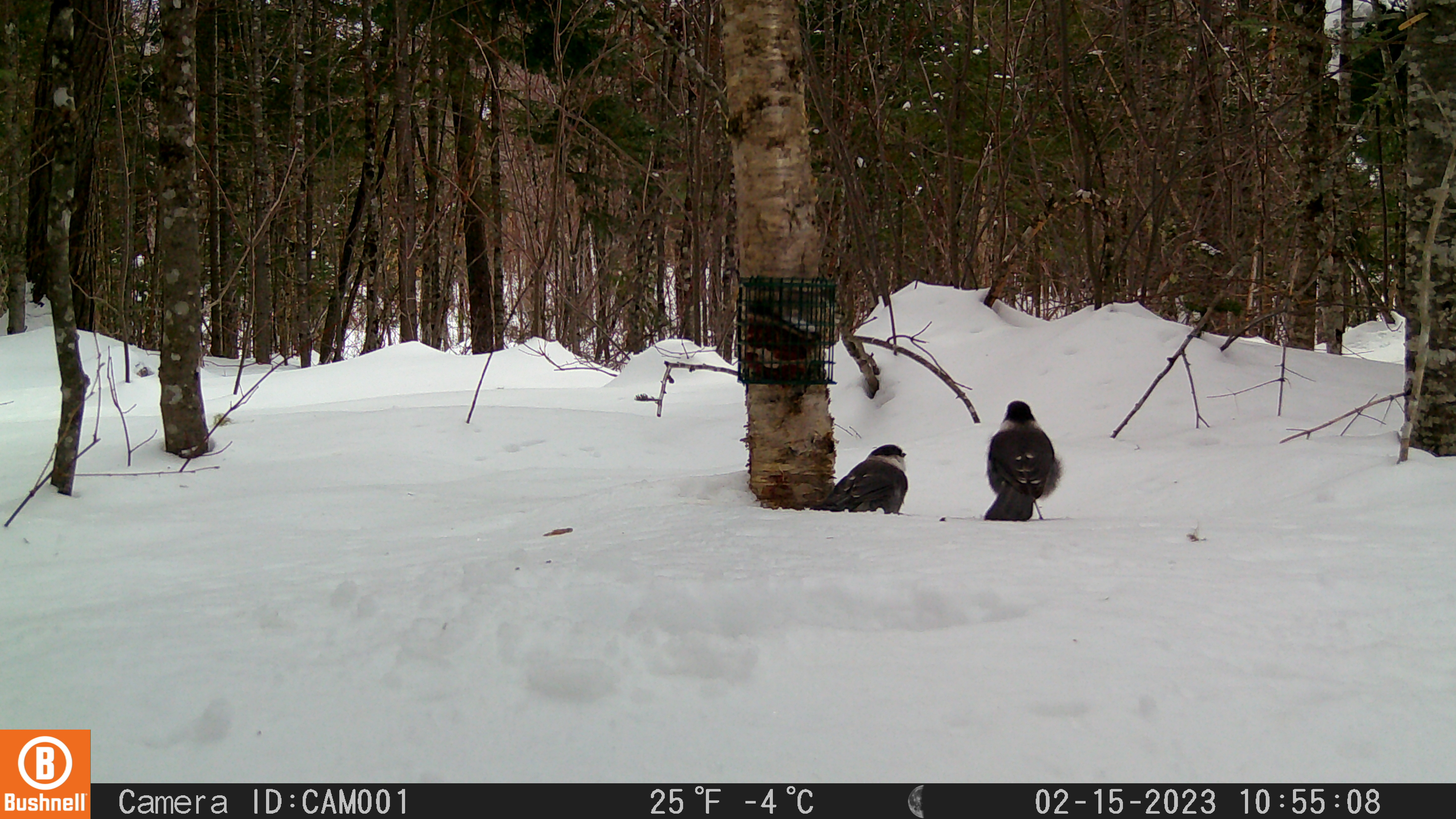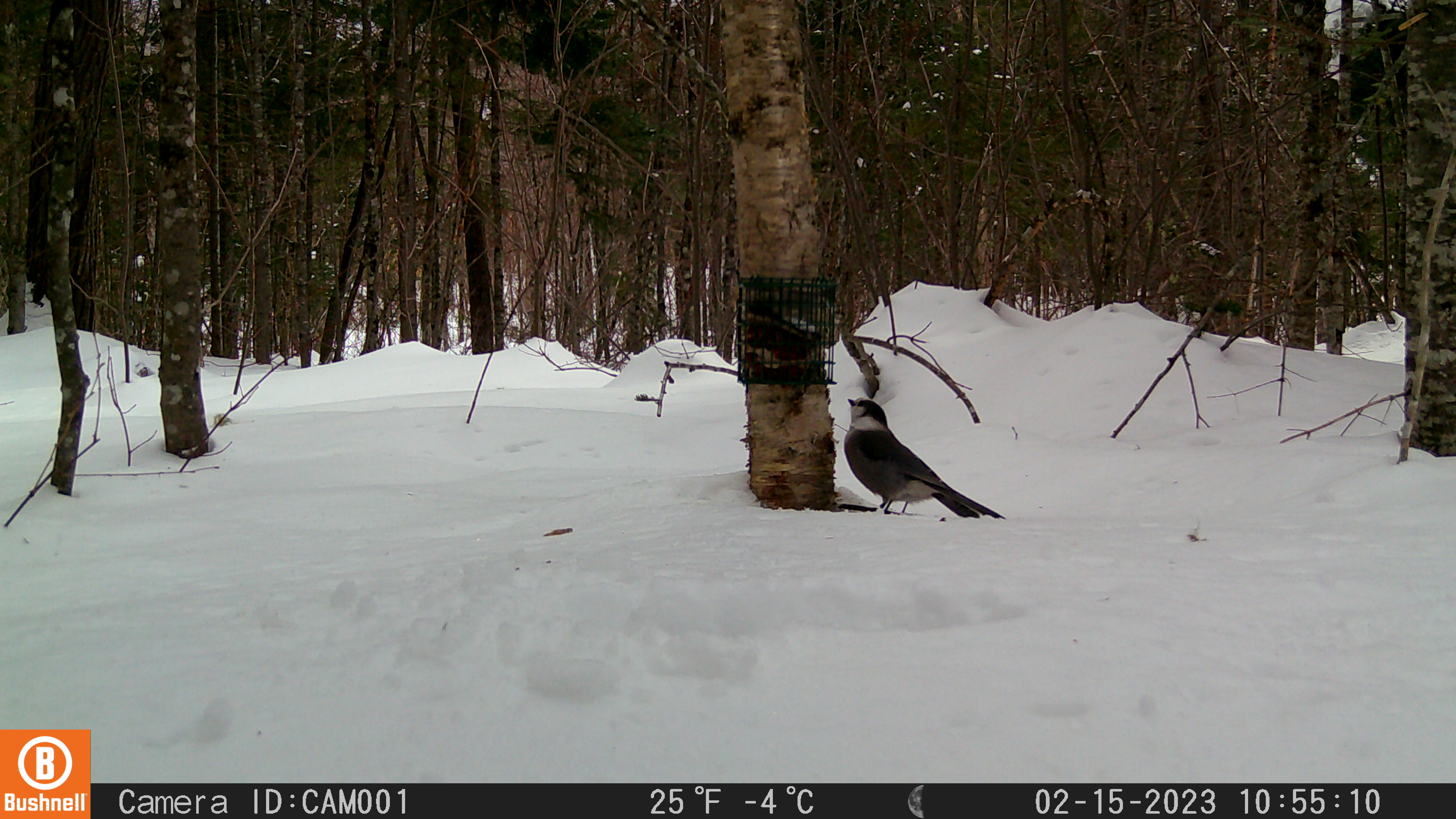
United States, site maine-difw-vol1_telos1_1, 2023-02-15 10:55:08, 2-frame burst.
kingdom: Animalia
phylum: Chordata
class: Aves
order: Passeriformes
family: Corvidae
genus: Perisoreus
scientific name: Perisoreus canadensis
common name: canada jay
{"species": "canada jay (Perisoreus canadensis)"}